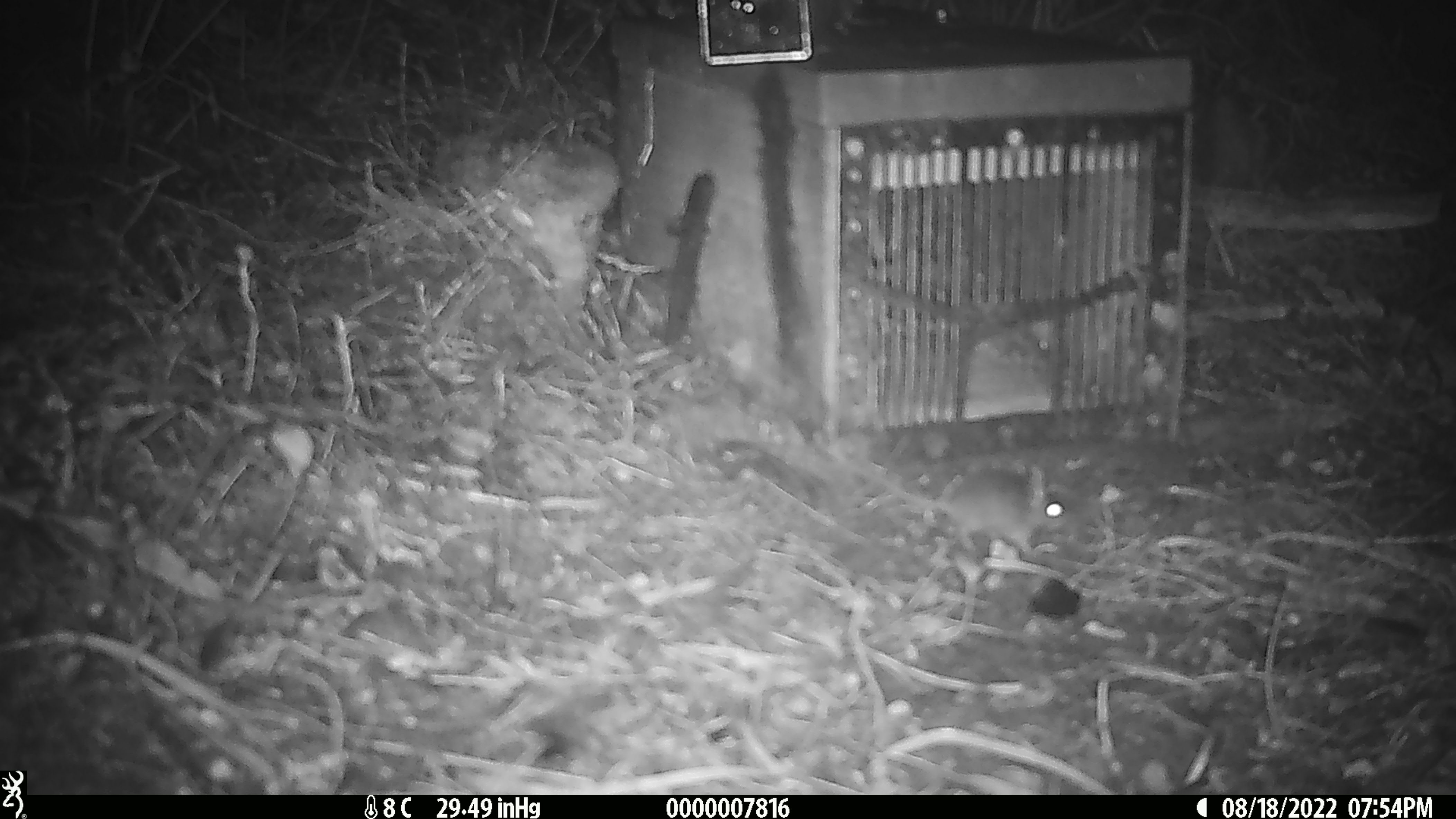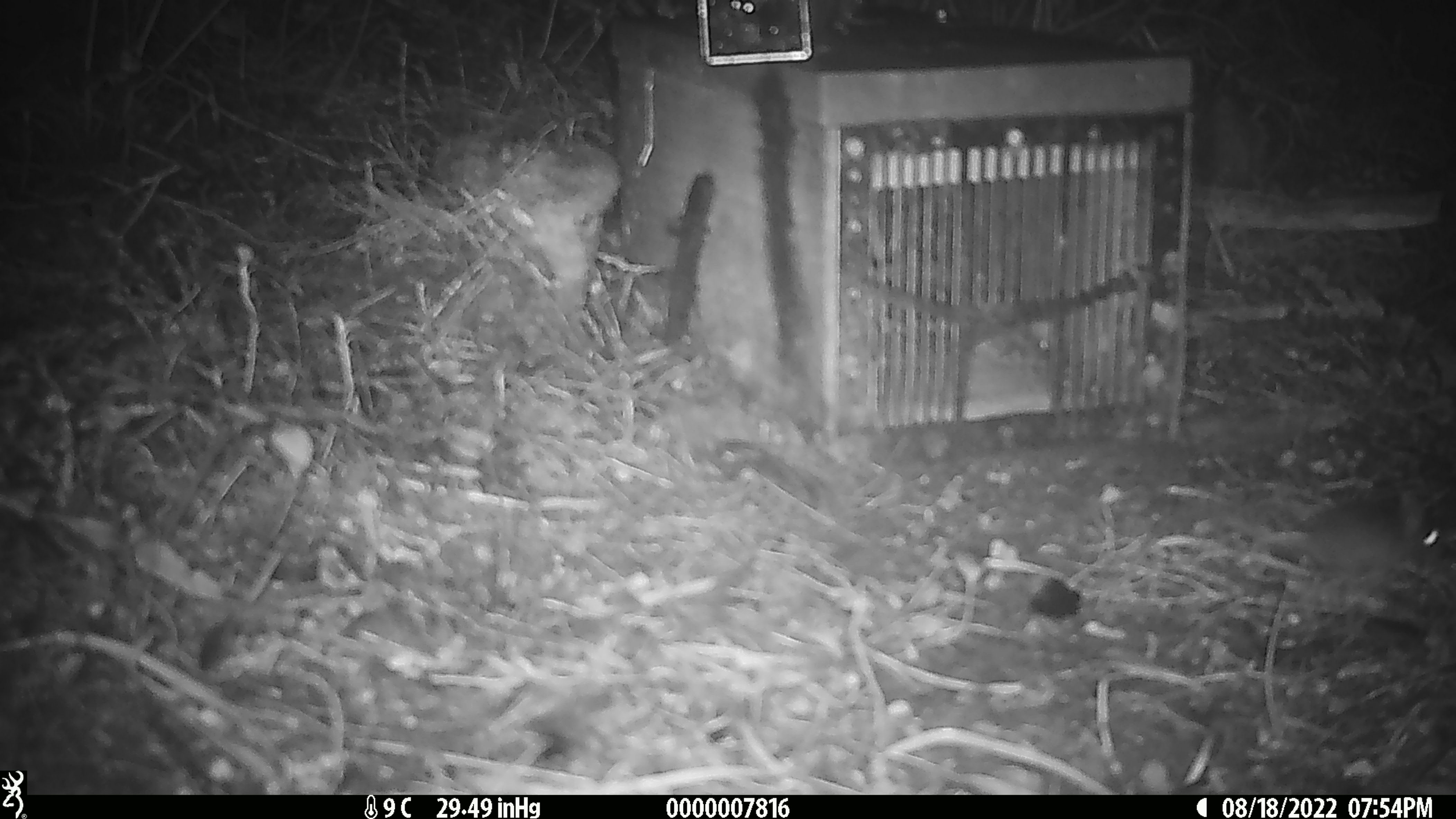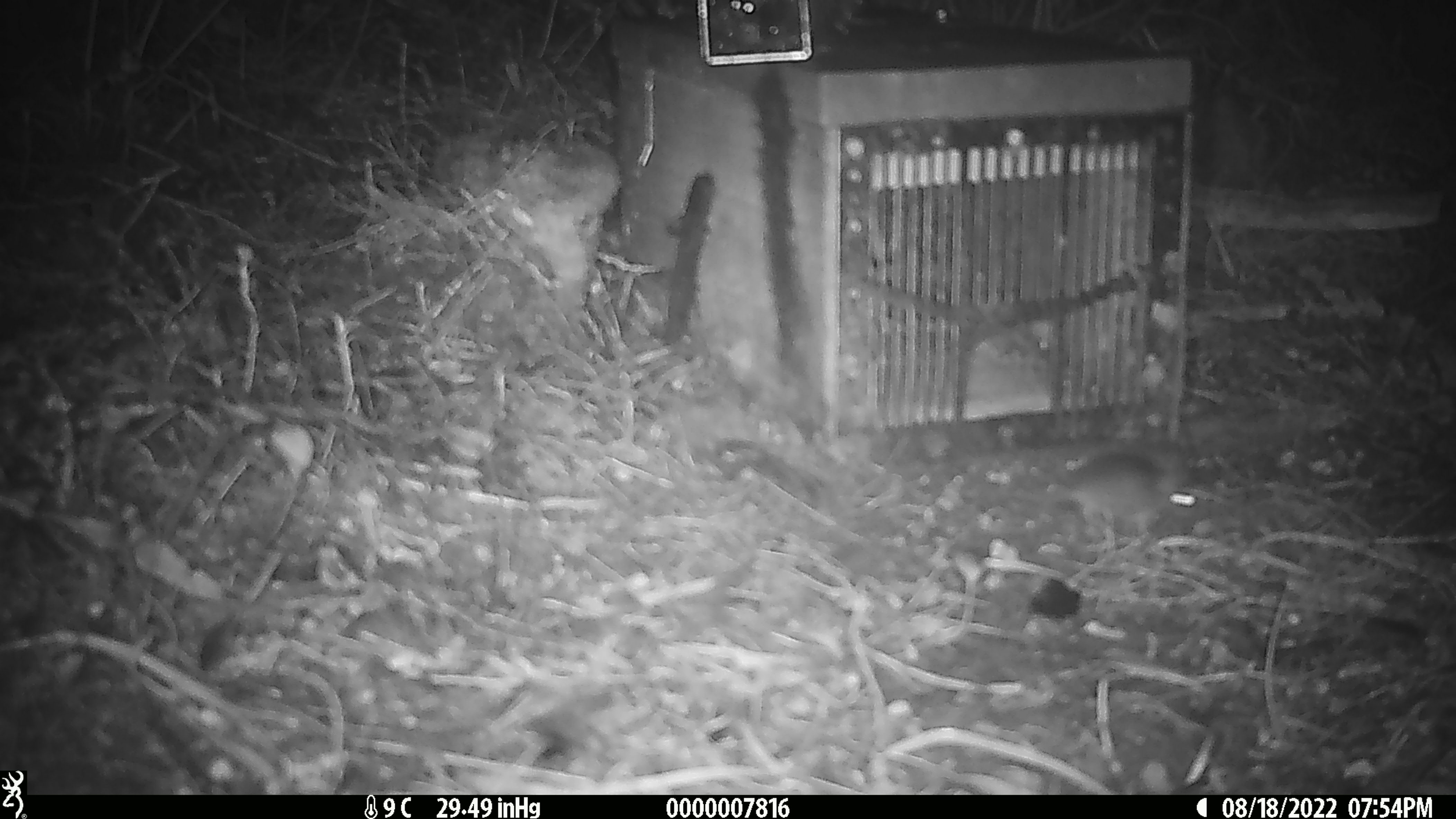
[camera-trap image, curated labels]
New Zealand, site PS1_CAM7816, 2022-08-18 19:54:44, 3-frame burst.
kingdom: Animalia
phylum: Chordata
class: Mammalia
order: Rodentia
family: Muridae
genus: Mus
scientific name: Mus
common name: mouse